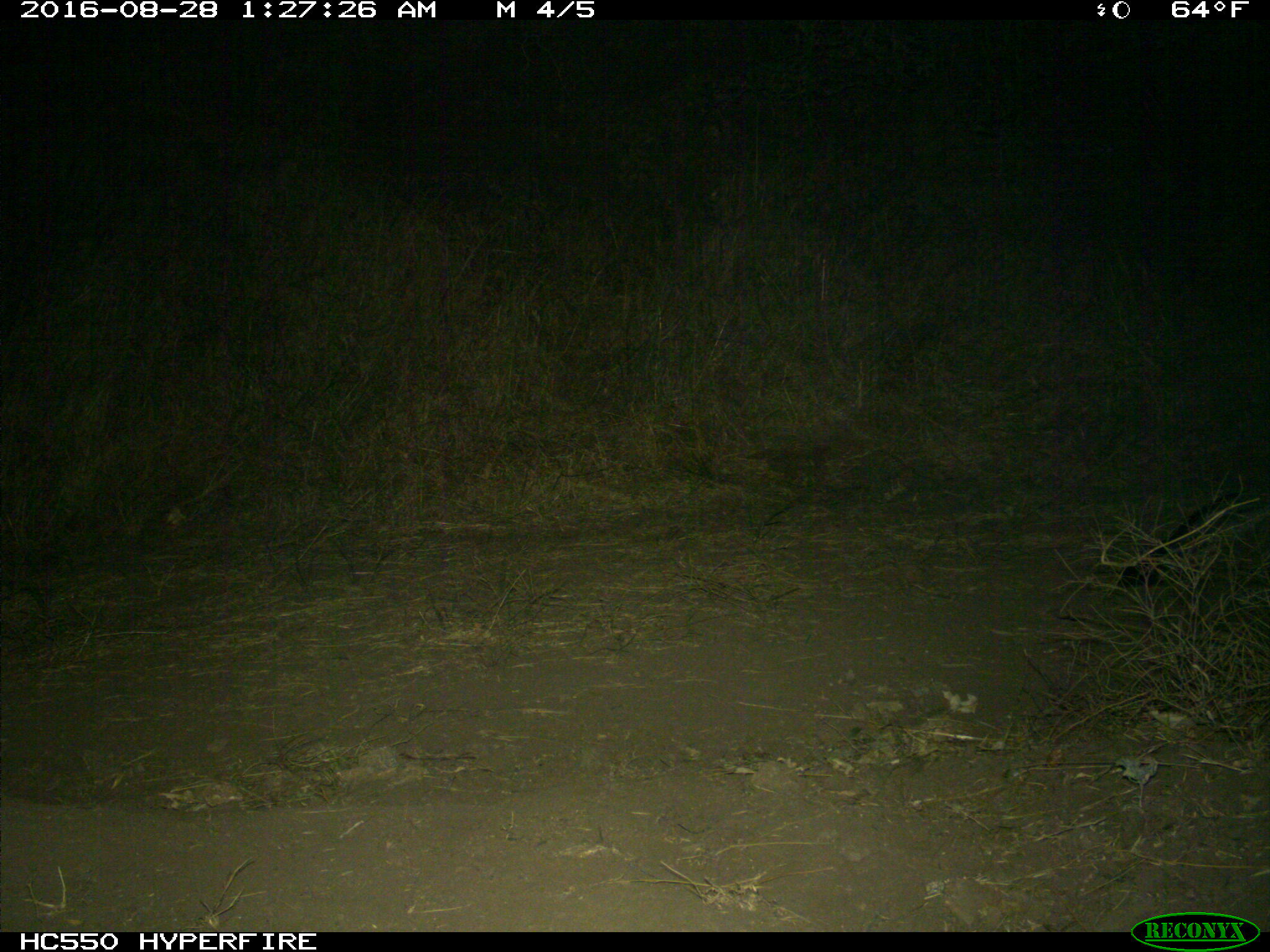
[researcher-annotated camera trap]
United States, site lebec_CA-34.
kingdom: Animalia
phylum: Chordata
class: Mammalia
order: Carnivora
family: Canidae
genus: Urocyon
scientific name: Urocyon cinereoargenteus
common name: gray fox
Urocyon cinereoargenteus (gray fox).